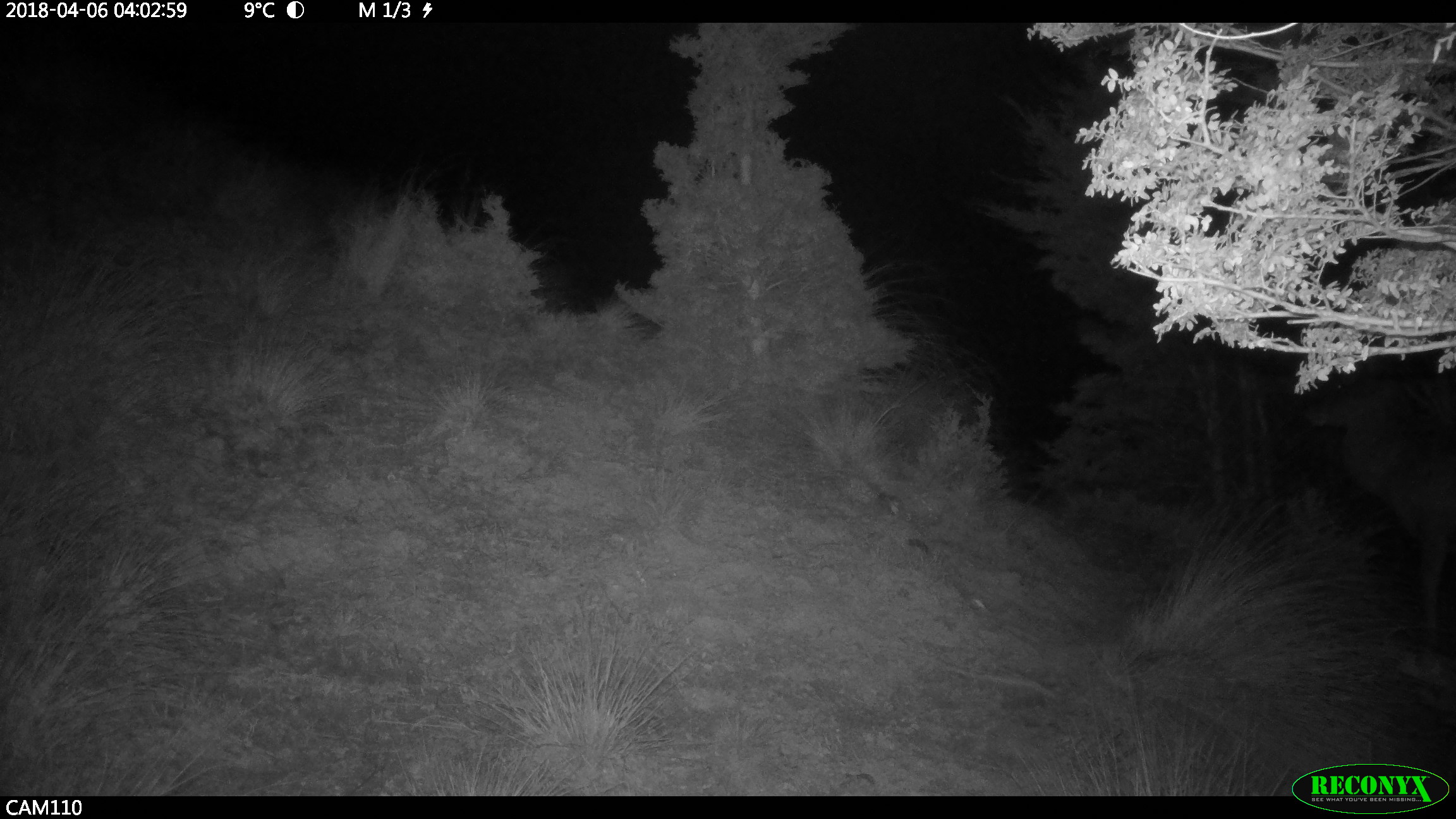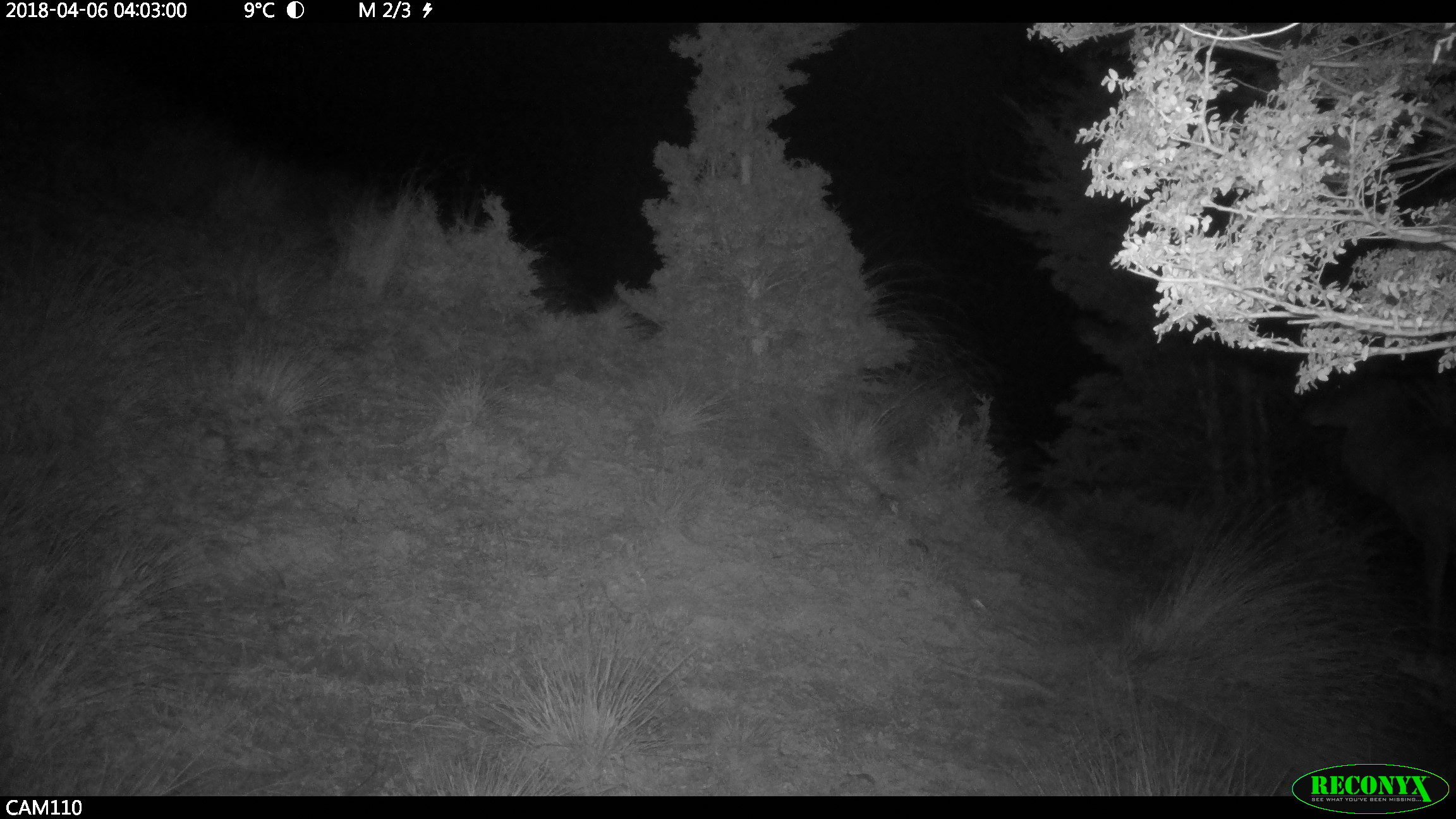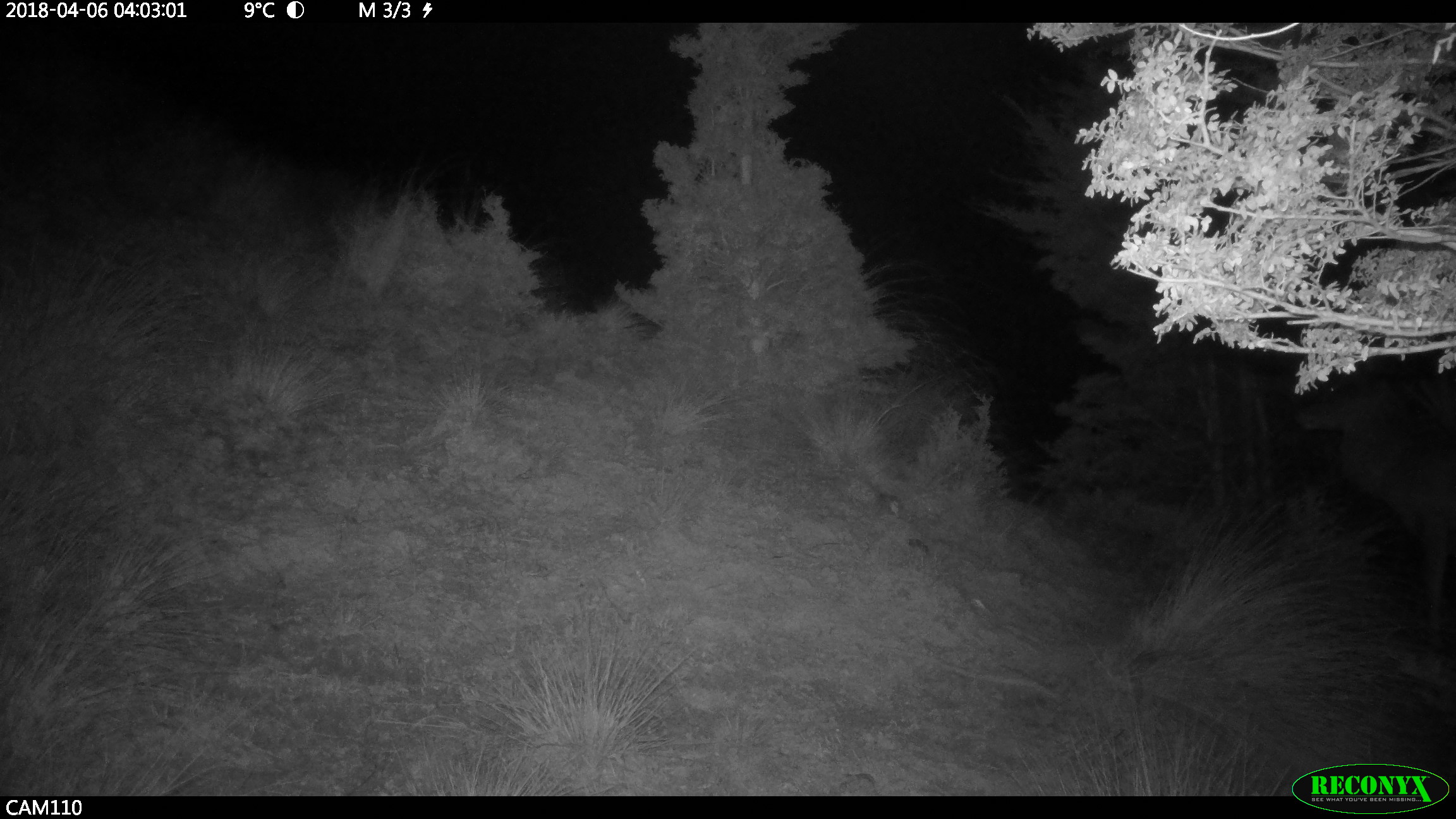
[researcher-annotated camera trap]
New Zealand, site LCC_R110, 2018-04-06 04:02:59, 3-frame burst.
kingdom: Animalia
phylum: Chordata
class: Mammalia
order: Artiodactyla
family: Cervidae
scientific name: Cervidae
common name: deer